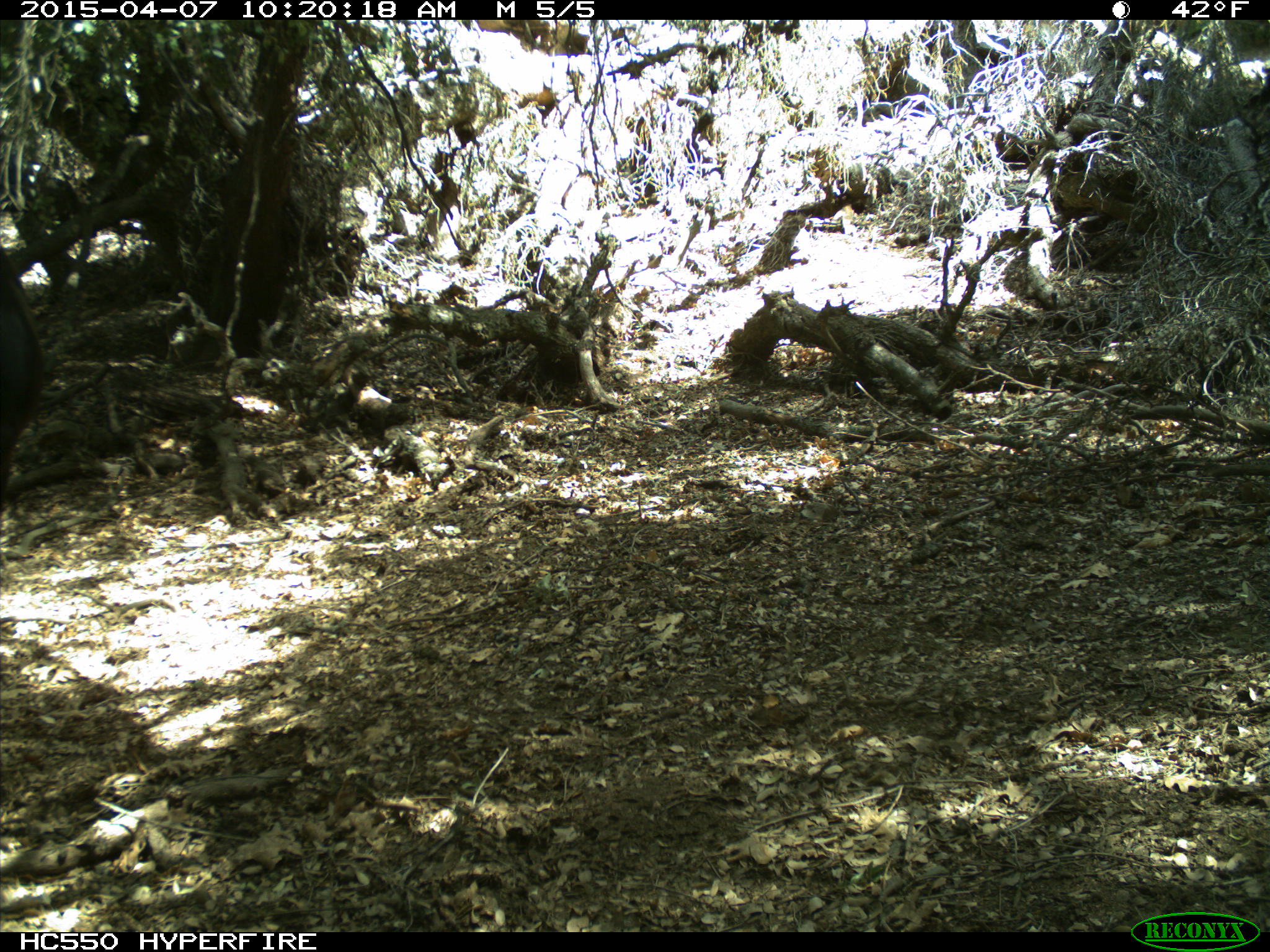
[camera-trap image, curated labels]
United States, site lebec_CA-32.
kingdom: Animalia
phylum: Chordata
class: Mammalia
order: Artiodactyla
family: Bovidae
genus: Bos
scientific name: Bos taurus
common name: domestic cow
Bos taurus (domestic cow).